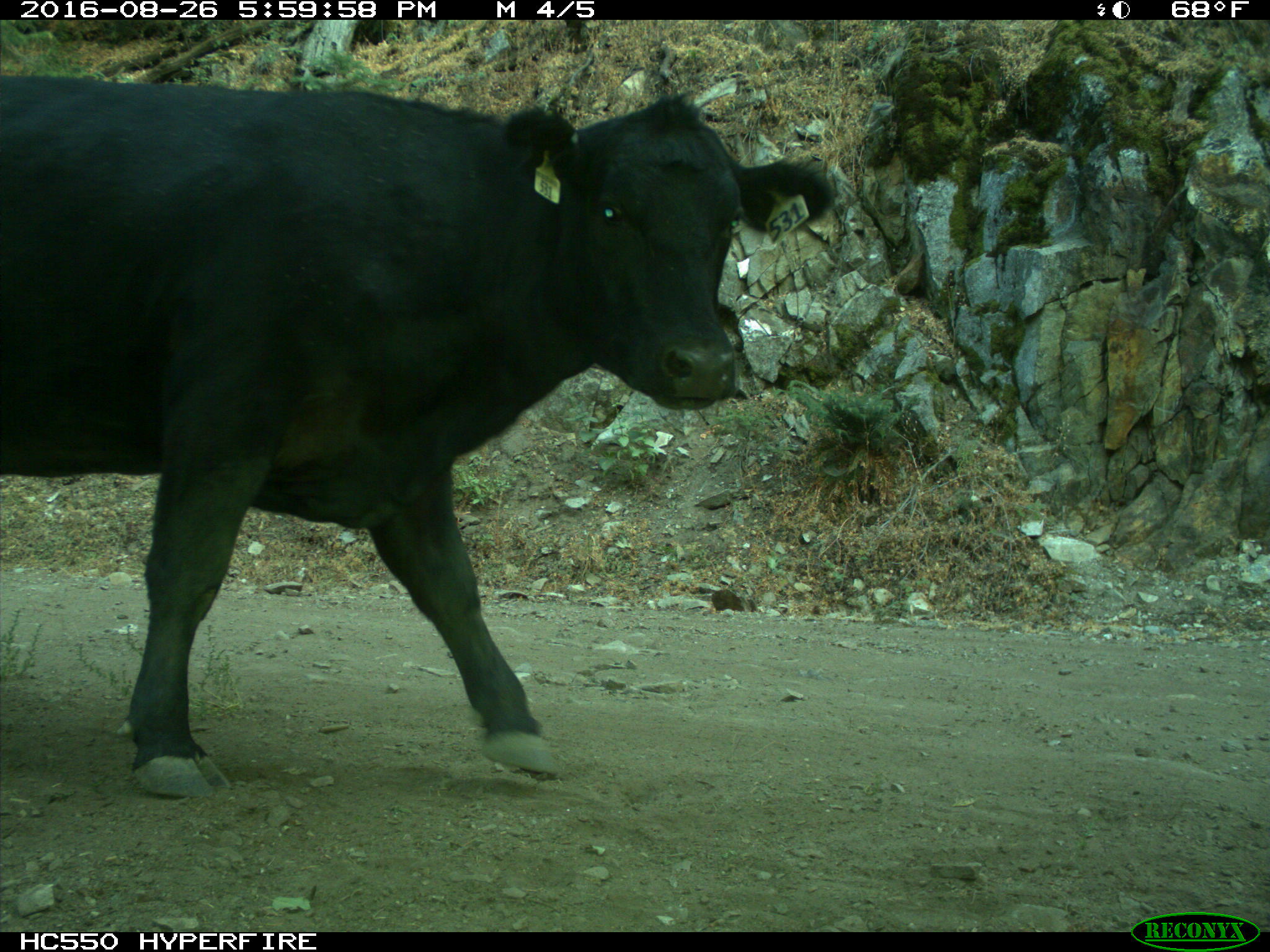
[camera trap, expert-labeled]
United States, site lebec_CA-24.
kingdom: Animalia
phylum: Chordata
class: Mammalia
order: Artiodactyla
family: Bovidae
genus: Bos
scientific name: Bos taurus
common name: domestic cow